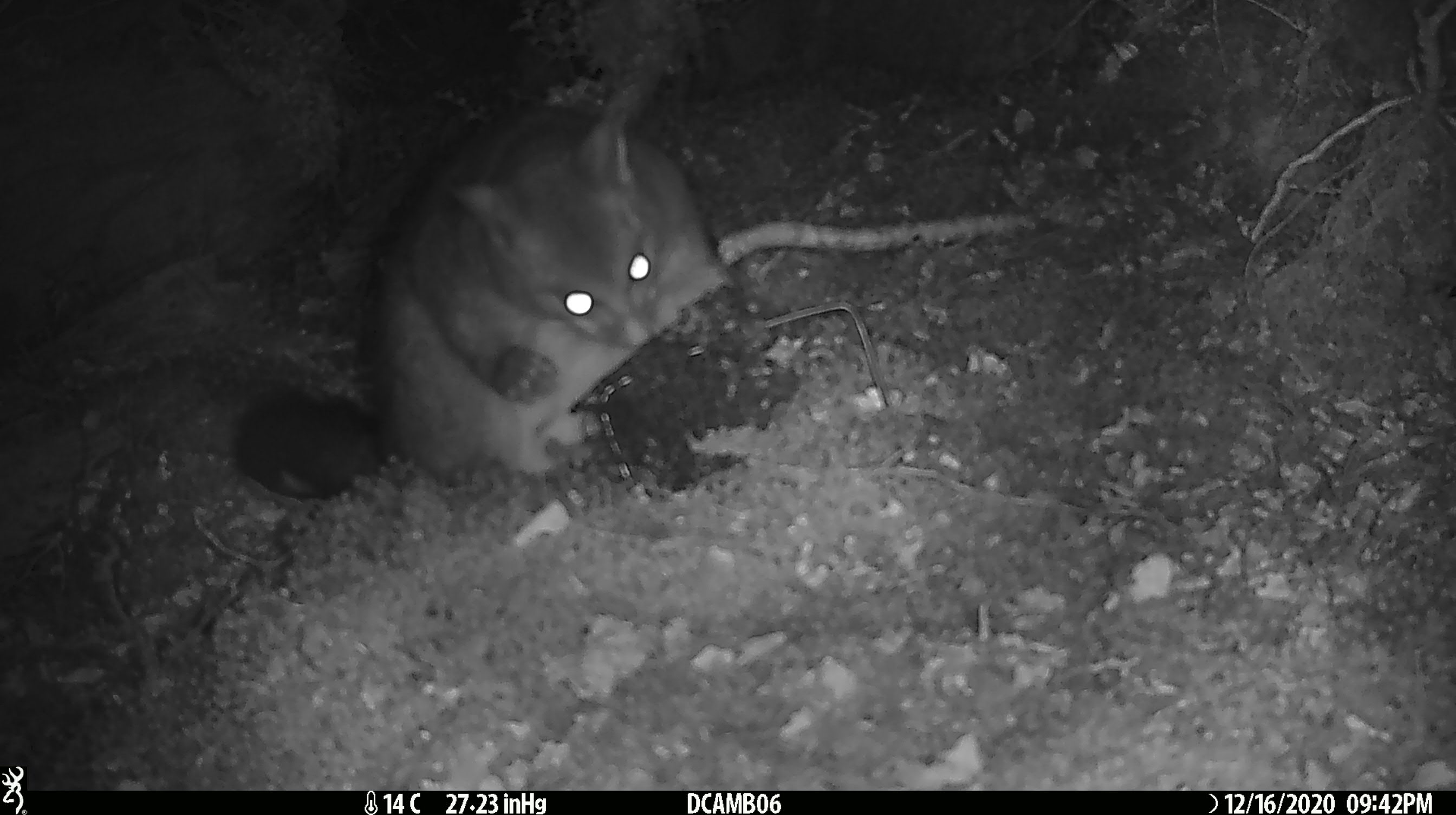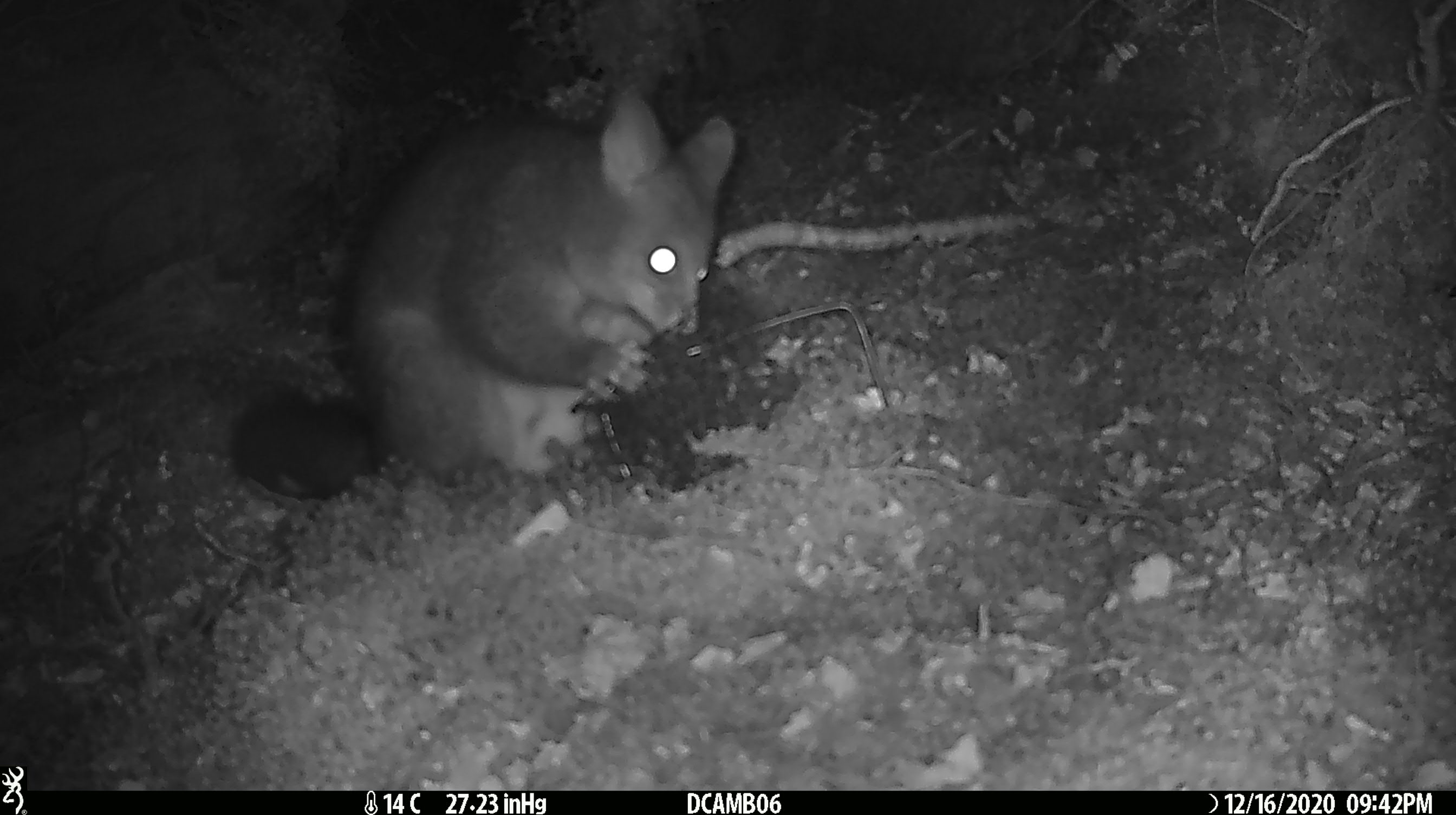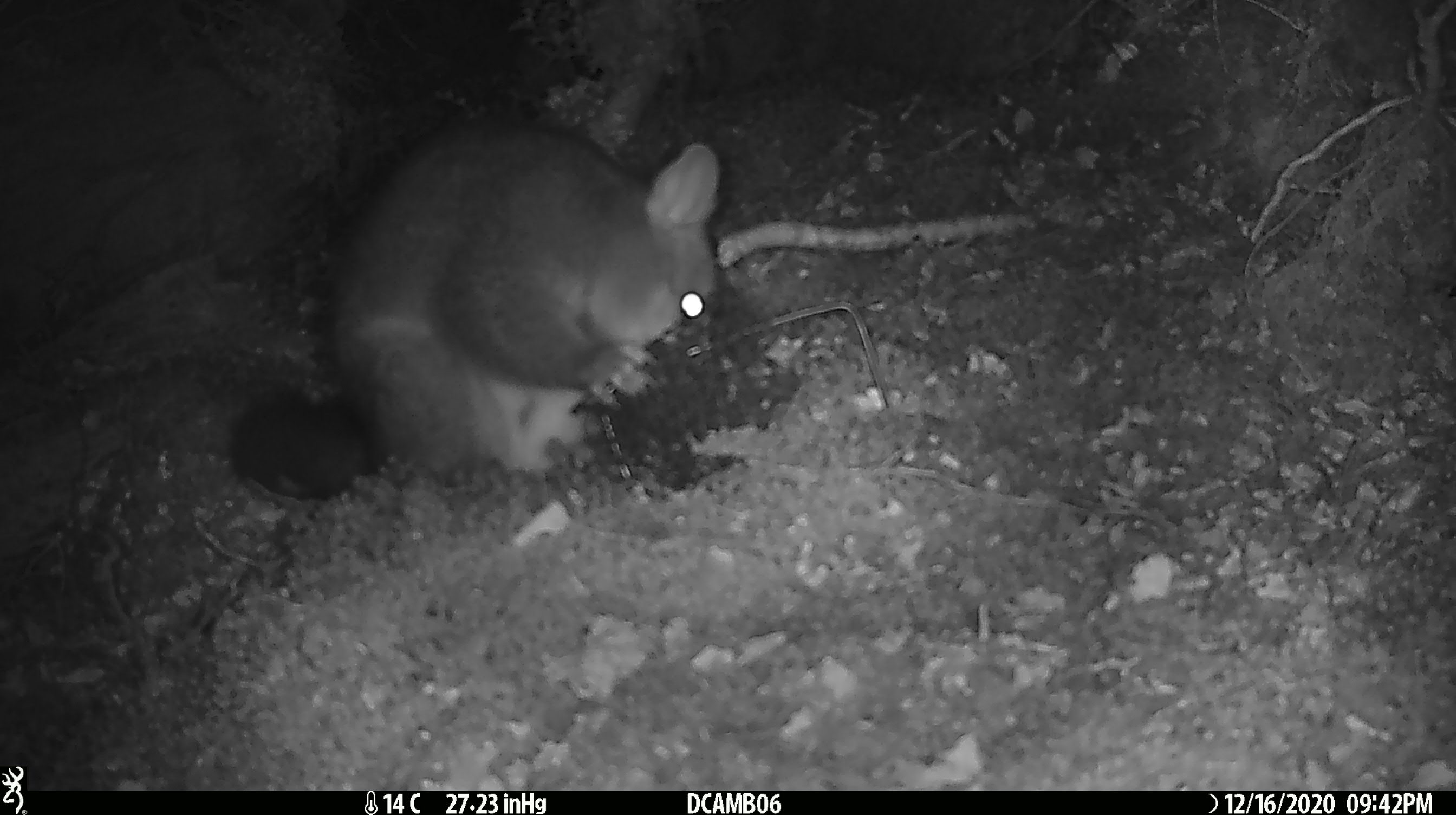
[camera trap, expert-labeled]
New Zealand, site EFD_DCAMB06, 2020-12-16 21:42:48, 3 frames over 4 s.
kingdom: Animalia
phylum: Chordata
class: Mammalia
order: Diprotodontia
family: Phalangeridae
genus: Trichosurus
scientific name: Trichosurus vulpecula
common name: common brushtail possum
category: possum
Possum (common brushtail possum) (Trichosurus vulpecula).